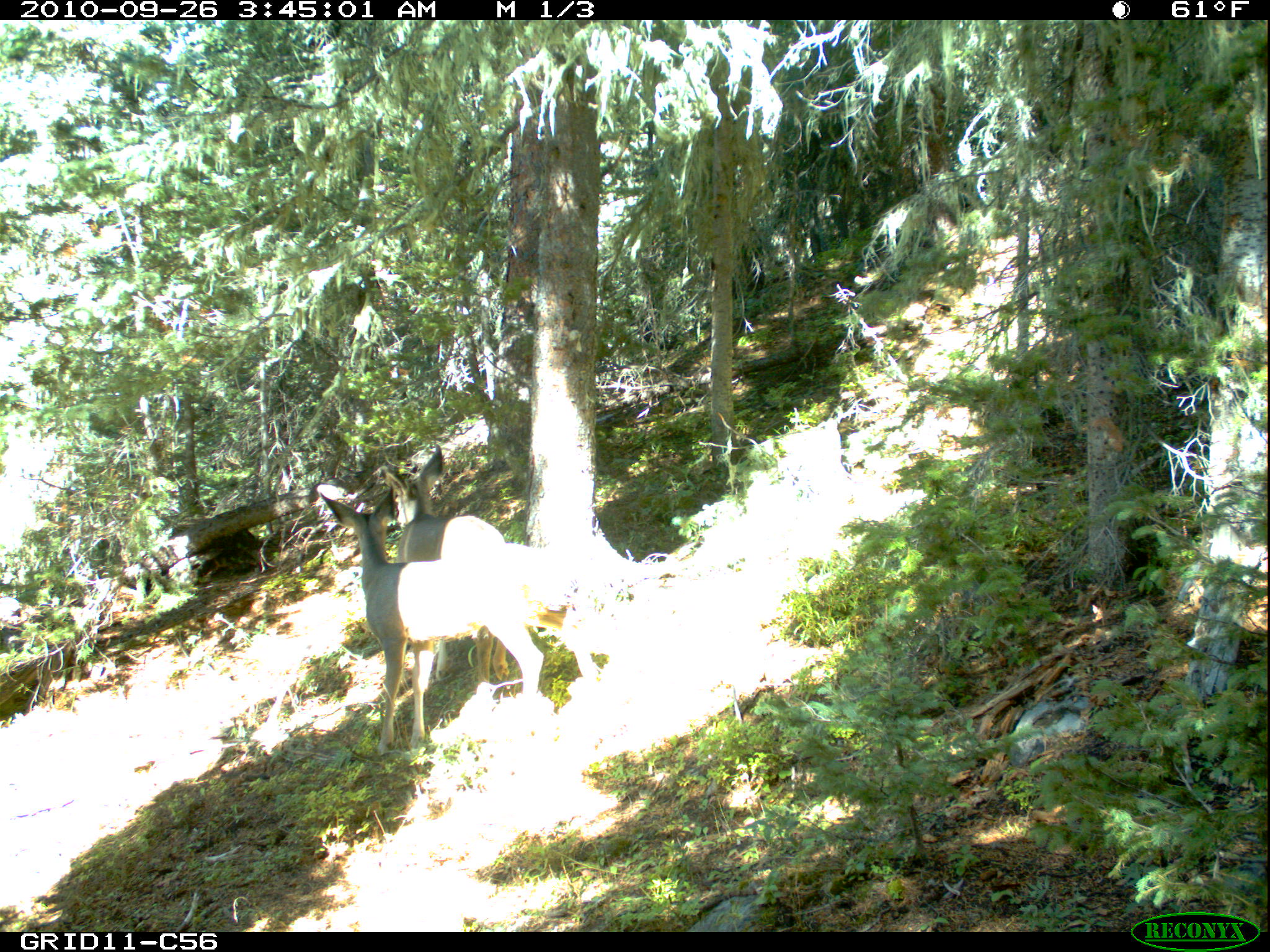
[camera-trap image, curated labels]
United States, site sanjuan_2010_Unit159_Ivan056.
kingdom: Animalia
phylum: Chordata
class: Mammalia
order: Artiodactyla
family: Cervidae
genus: Odocoileus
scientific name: Odocoileus hemionus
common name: mule deer